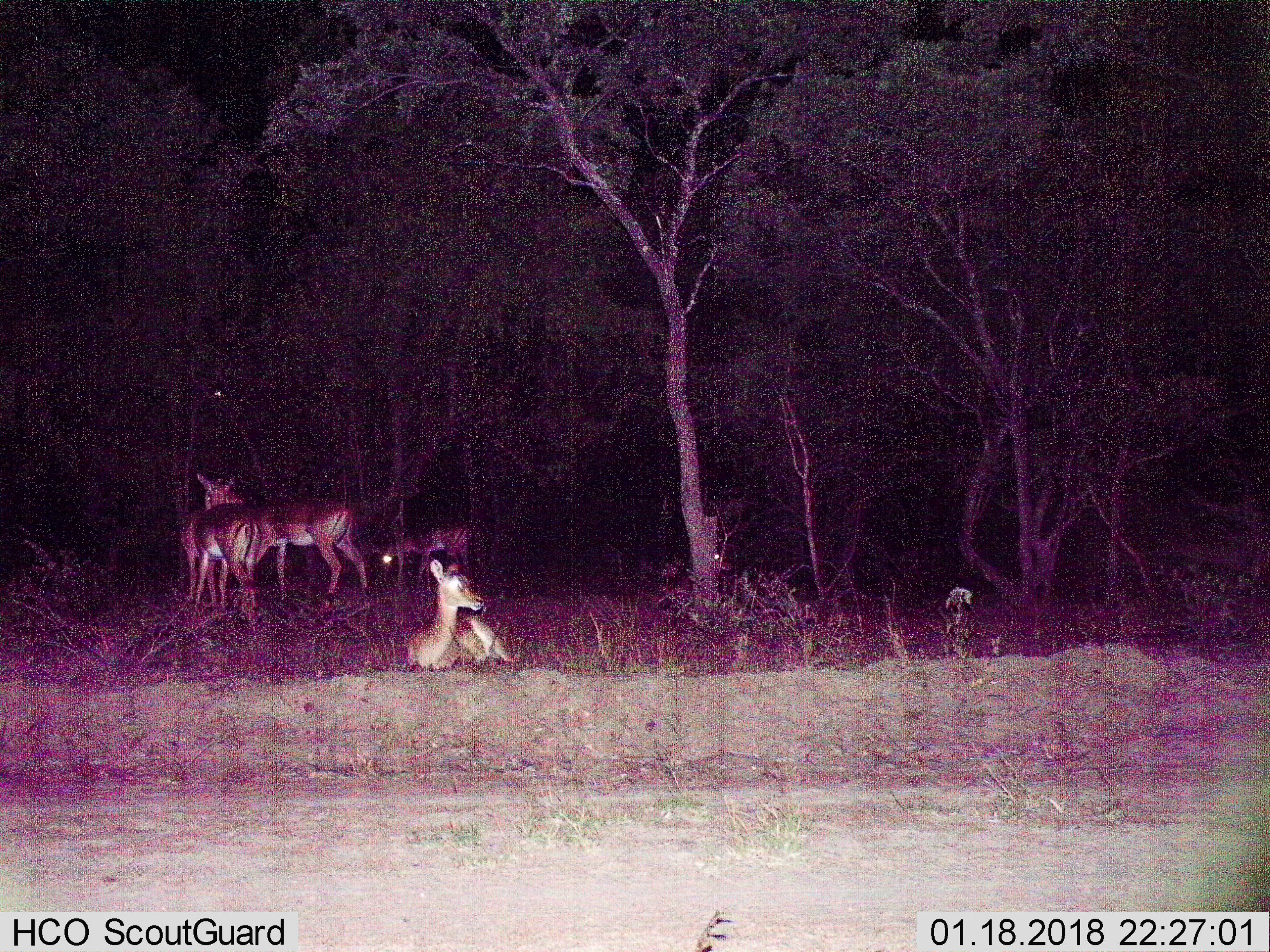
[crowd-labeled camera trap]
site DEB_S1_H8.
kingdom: Animalia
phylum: Chordata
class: Mammalia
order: Artiodactyla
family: Bovidae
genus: Aepyceros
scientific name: Aepyceros melampus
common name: impala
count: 6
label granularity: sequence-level